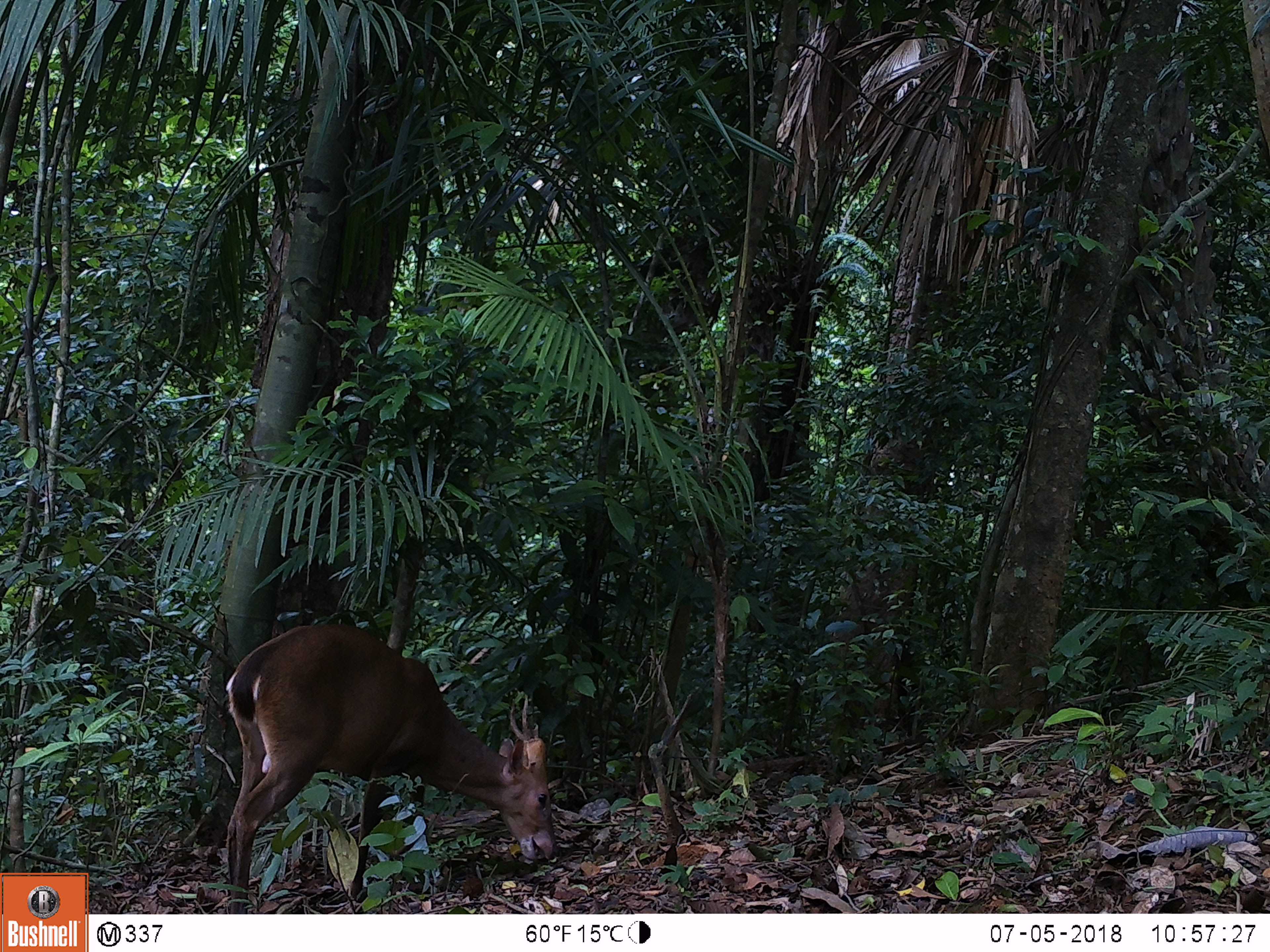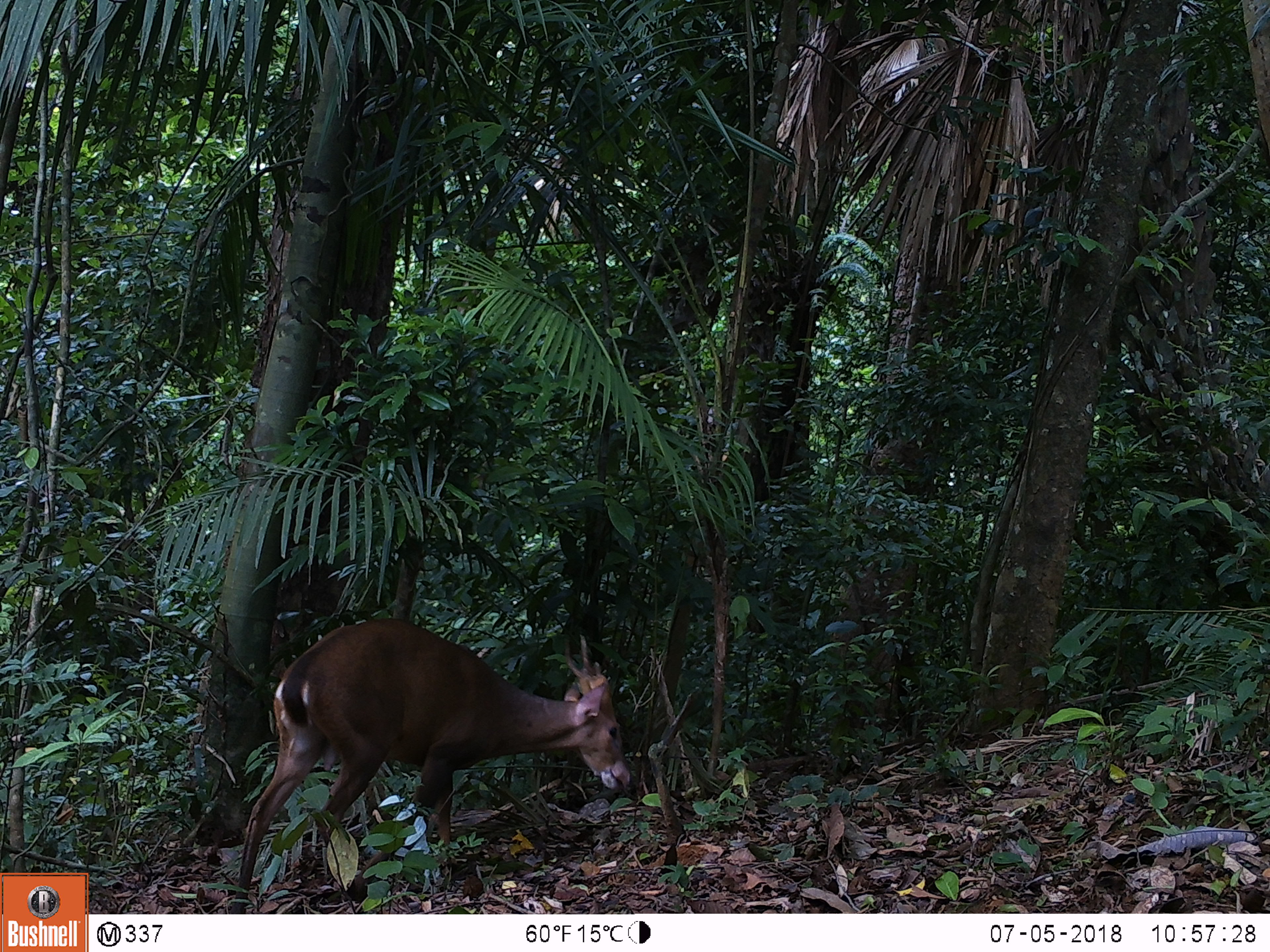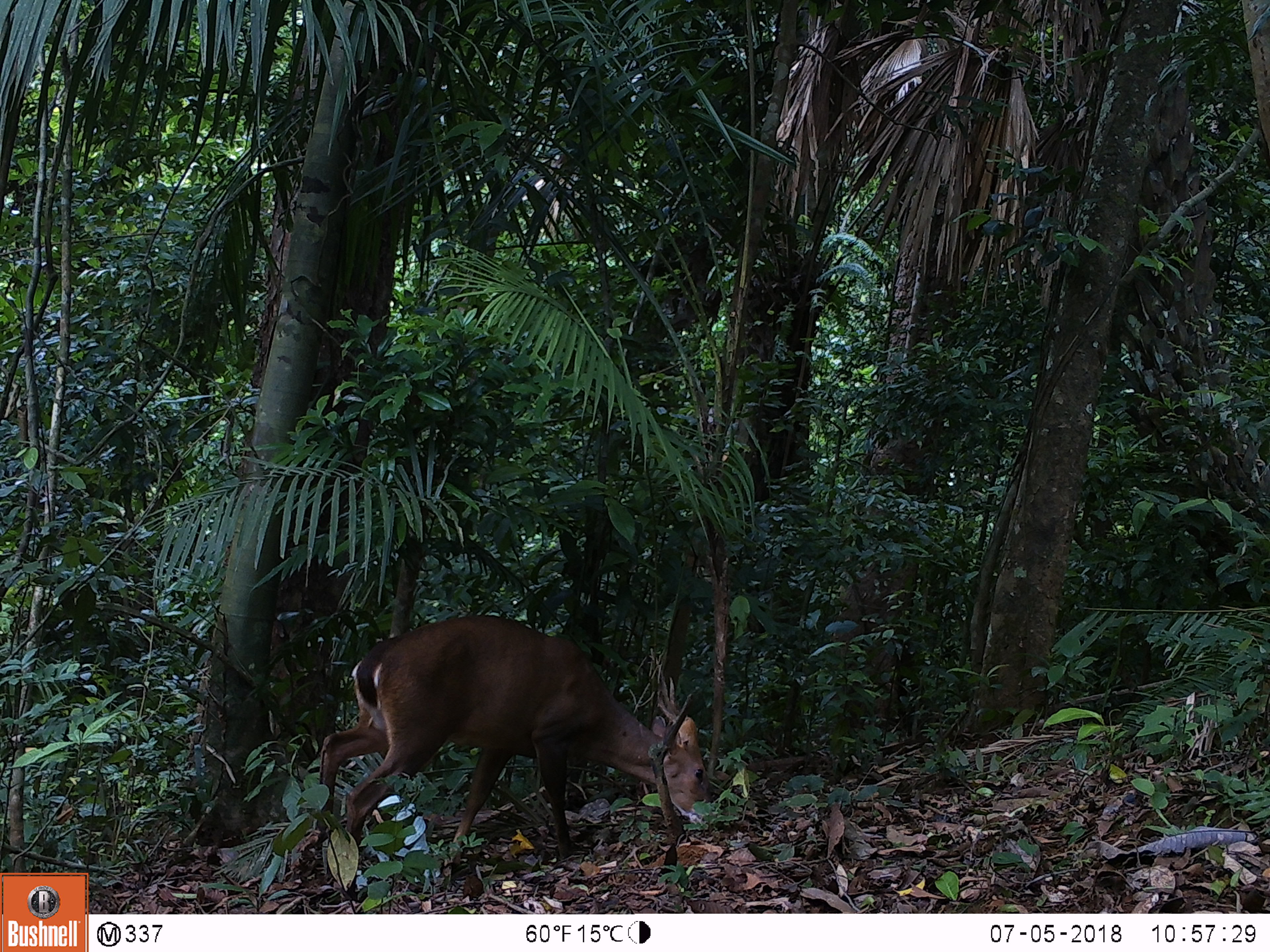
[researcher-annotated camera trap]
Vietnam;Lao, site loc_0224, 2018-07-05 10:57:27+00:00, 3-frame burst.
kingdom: Animalia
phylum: Chordata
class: Mammalia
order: Artiodactyla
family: Cervidae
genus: Muntiacus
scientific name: Muntiacus vuquangensis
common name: large-antlered muntjac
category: large antlered muntjac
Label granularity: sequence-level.